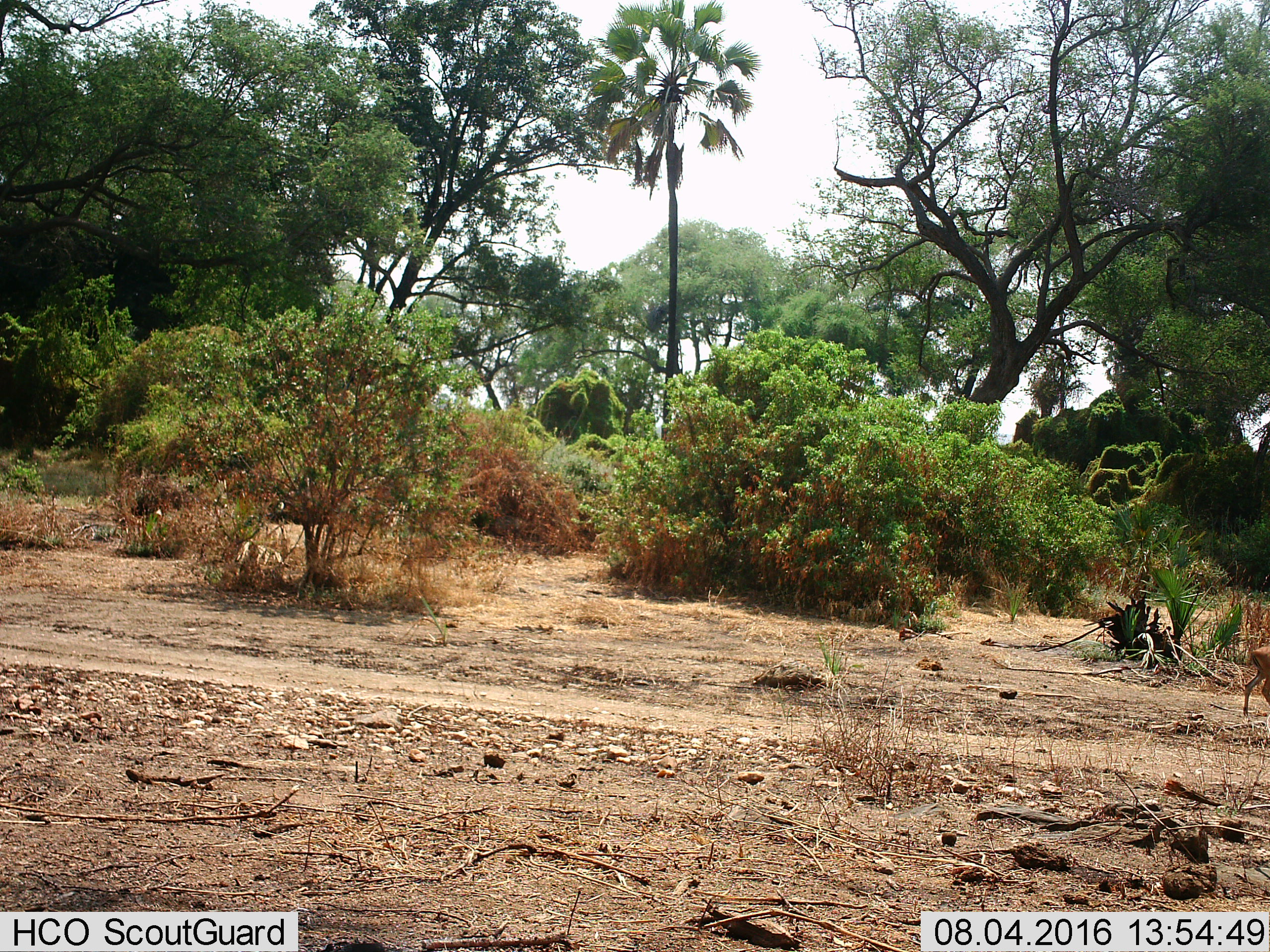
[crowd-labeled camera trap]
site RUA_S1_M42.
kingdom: Animalia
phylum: Chordata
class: Mammalia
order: Artiodactyla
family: Bovidae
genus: Aepyceros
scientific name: Aepyceros melampus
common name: impala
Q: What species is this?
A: Impala (Aepyceros melampus).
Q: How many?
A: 1.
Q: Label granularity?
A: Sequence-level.